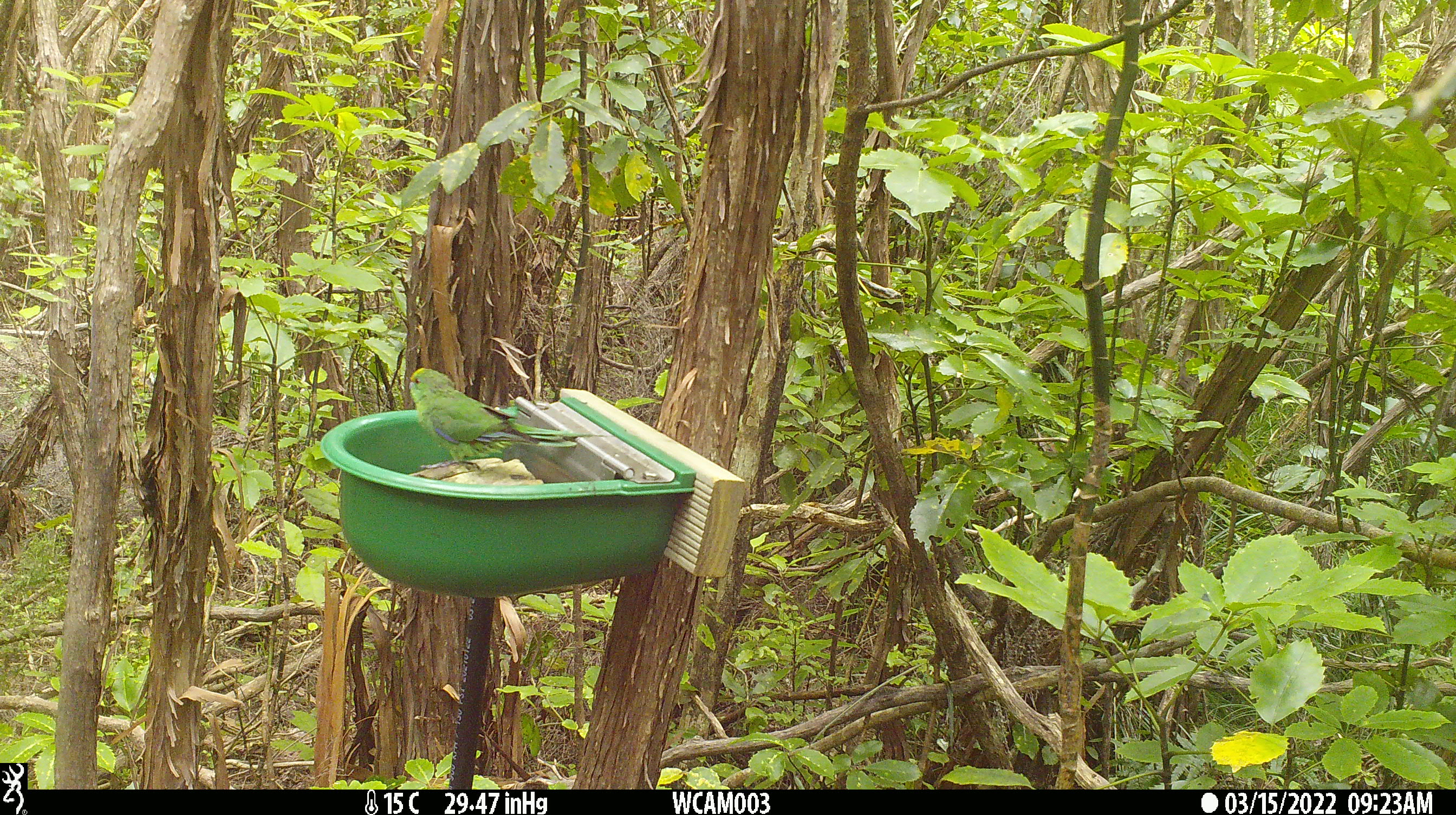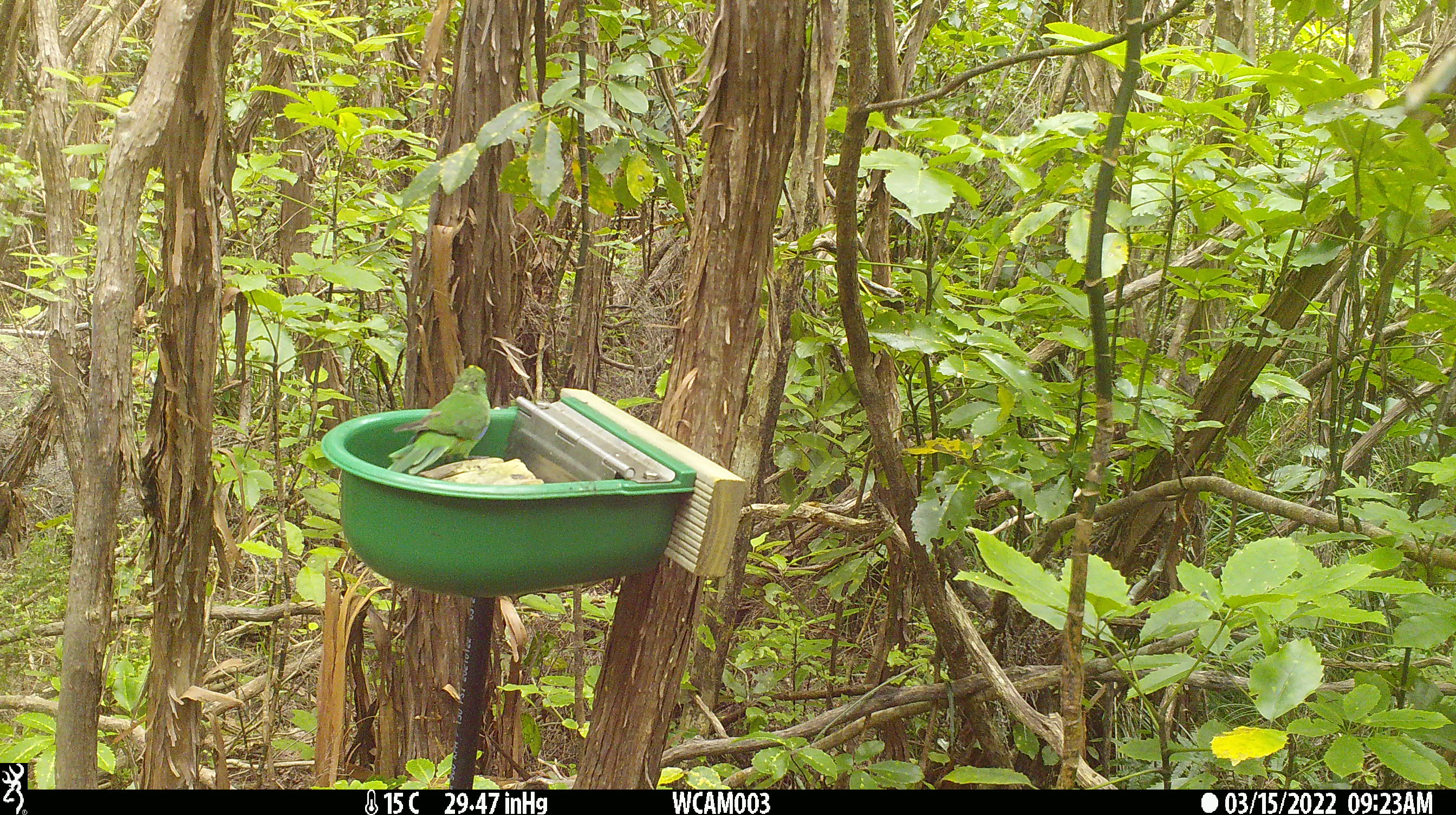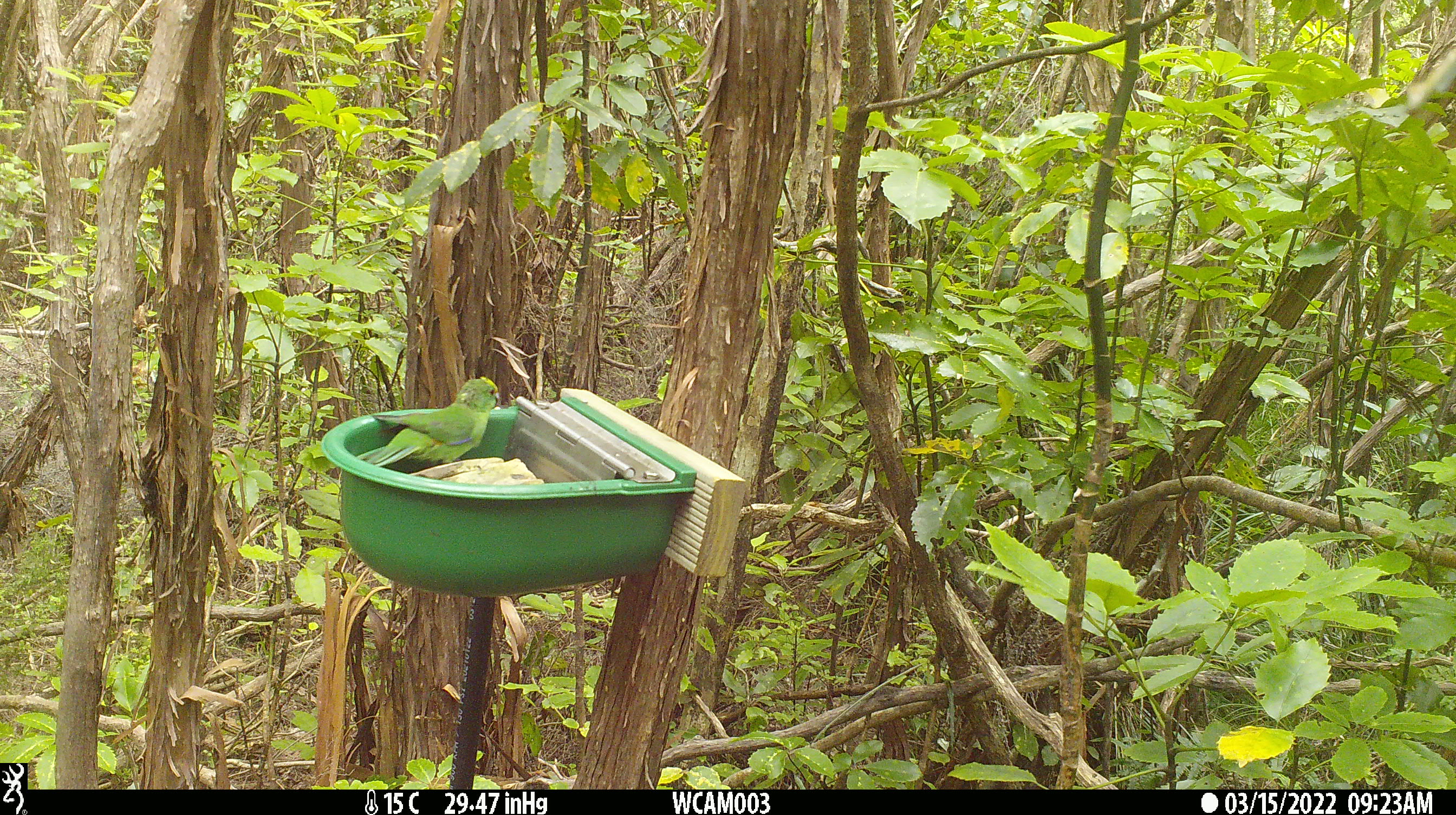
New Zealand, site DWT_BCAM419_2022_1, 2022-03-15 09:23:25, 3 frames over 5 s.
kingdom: Animalia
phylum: Chordata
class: Aves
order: Psittaciformes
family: Psittaculidae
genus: Cyanoramphus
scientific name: Cyanoramphus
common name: parakeet